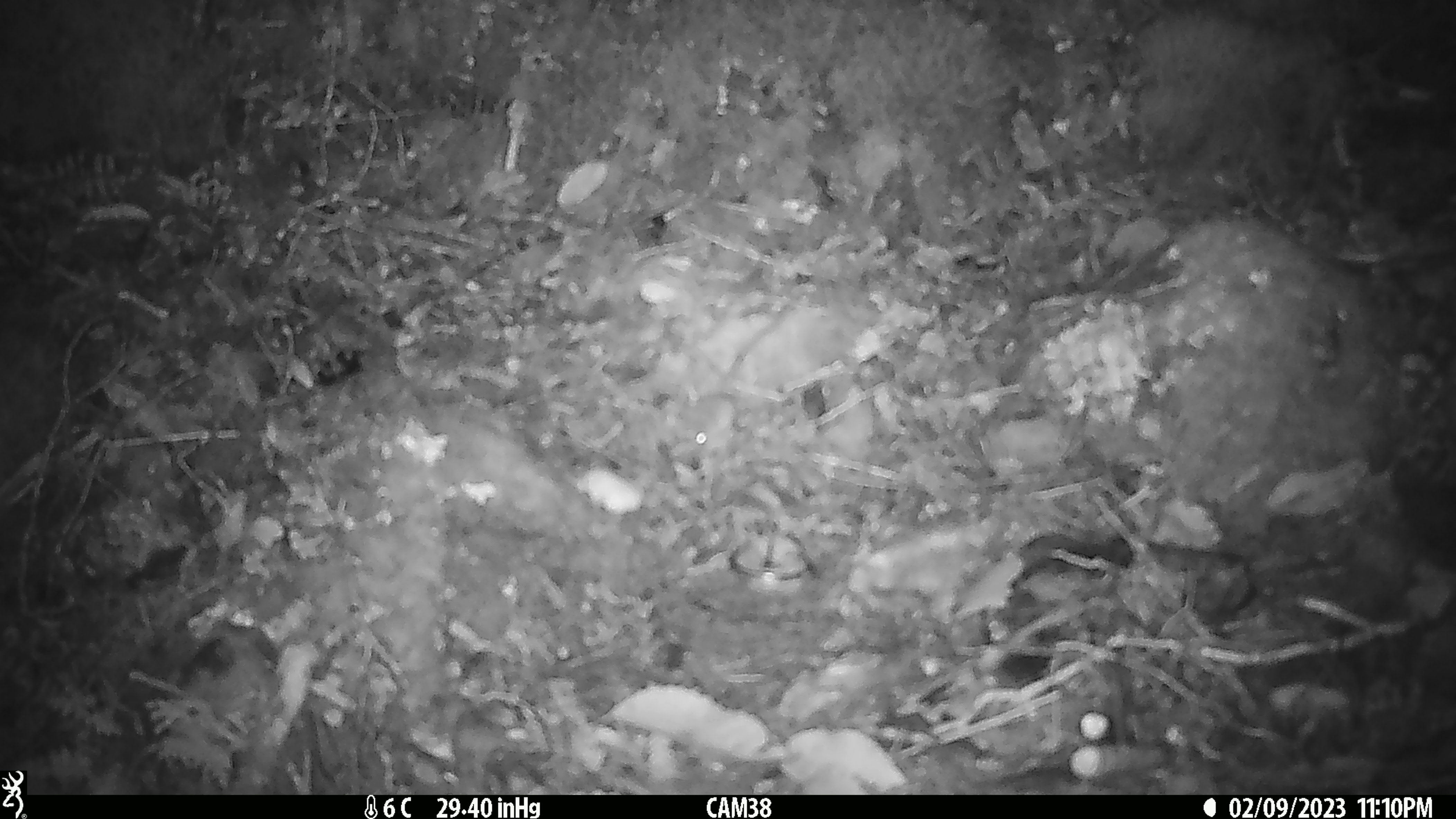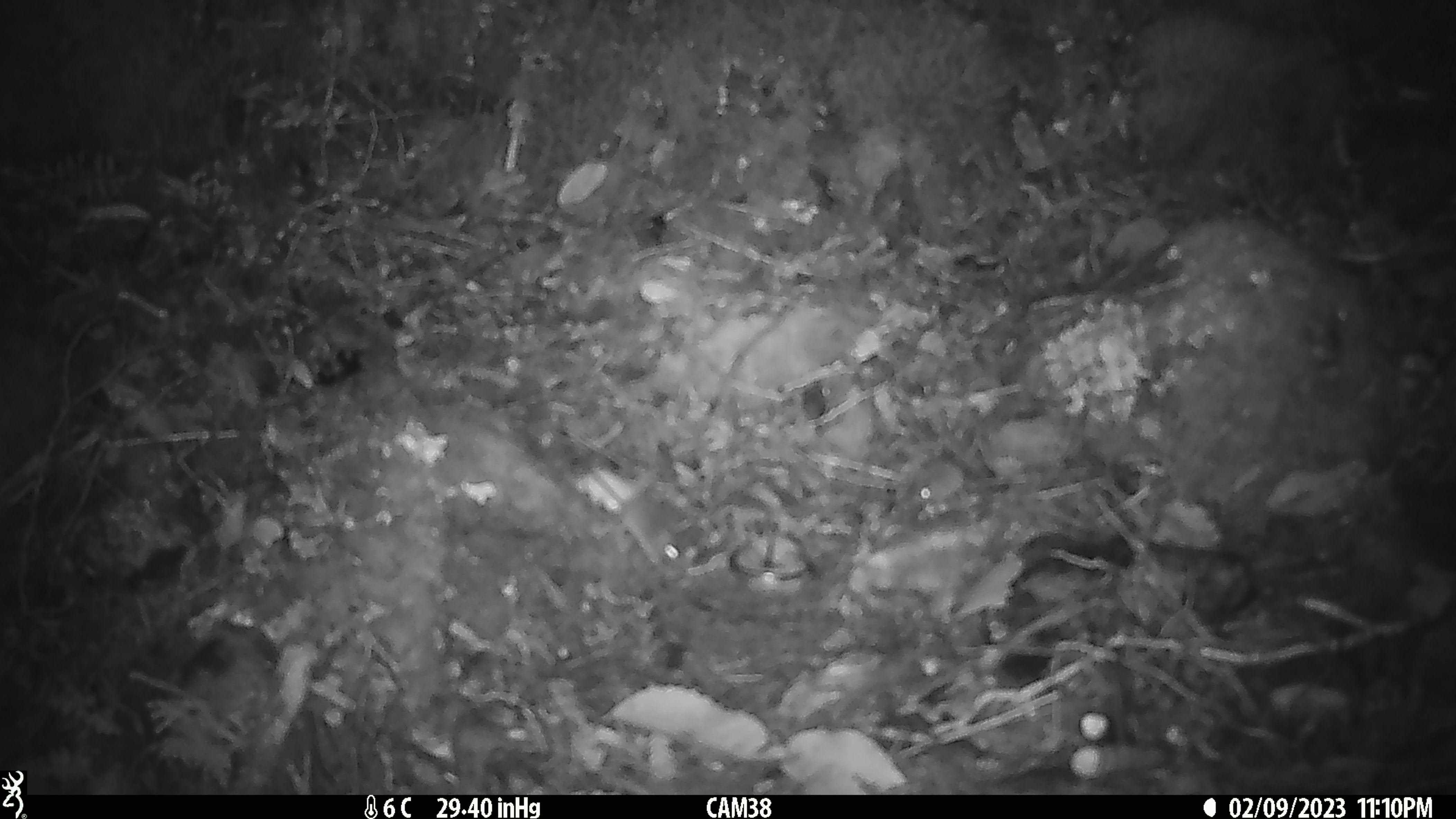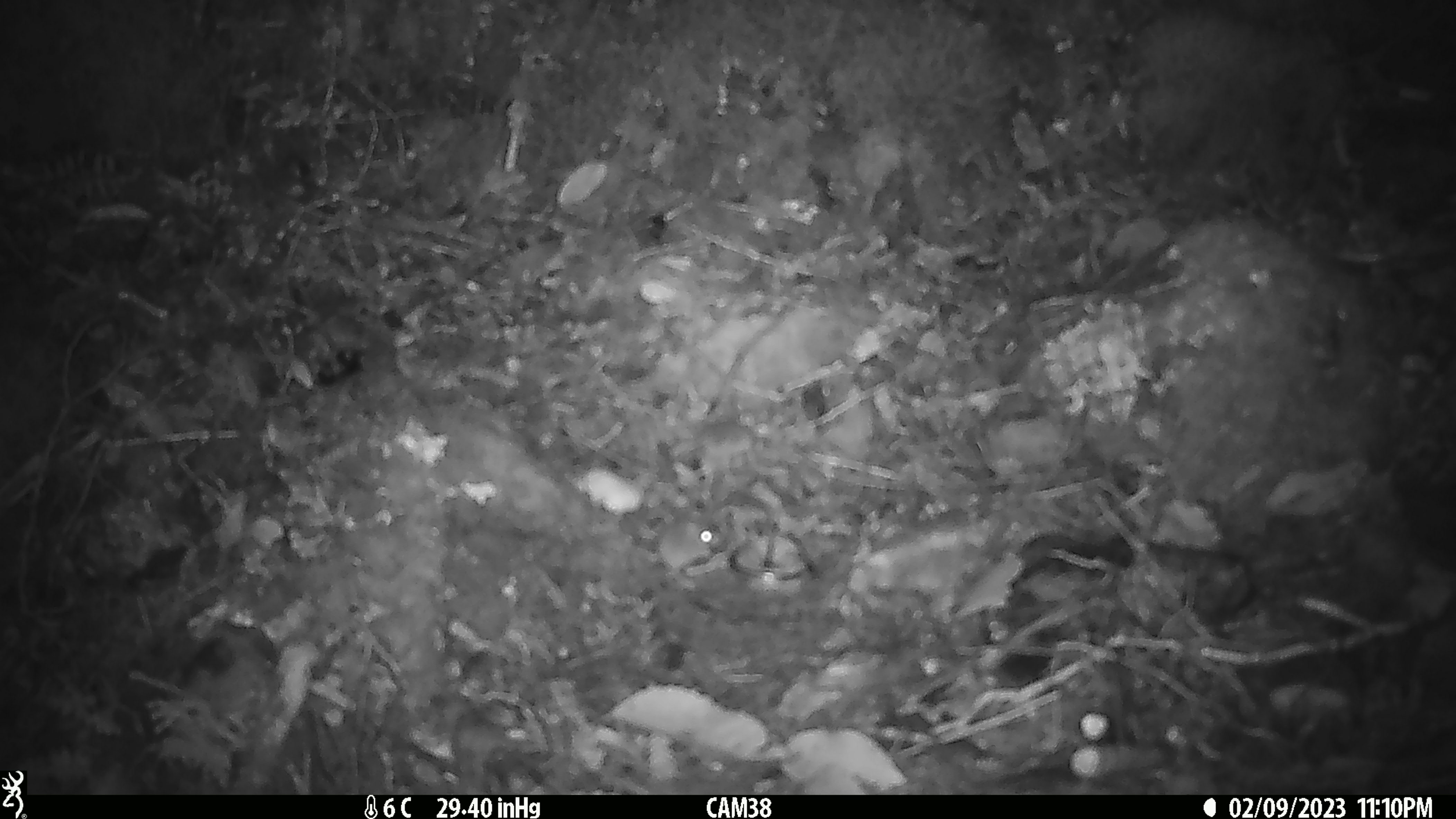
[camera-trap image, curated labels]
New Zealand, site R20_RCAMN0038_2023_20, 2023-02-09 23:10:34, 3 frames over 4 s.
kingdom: Animalia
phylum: Chordata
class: Mammalia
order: Rodentia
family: Muridae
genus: Mus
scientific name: Mus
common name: mouse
Mouse (Mus).